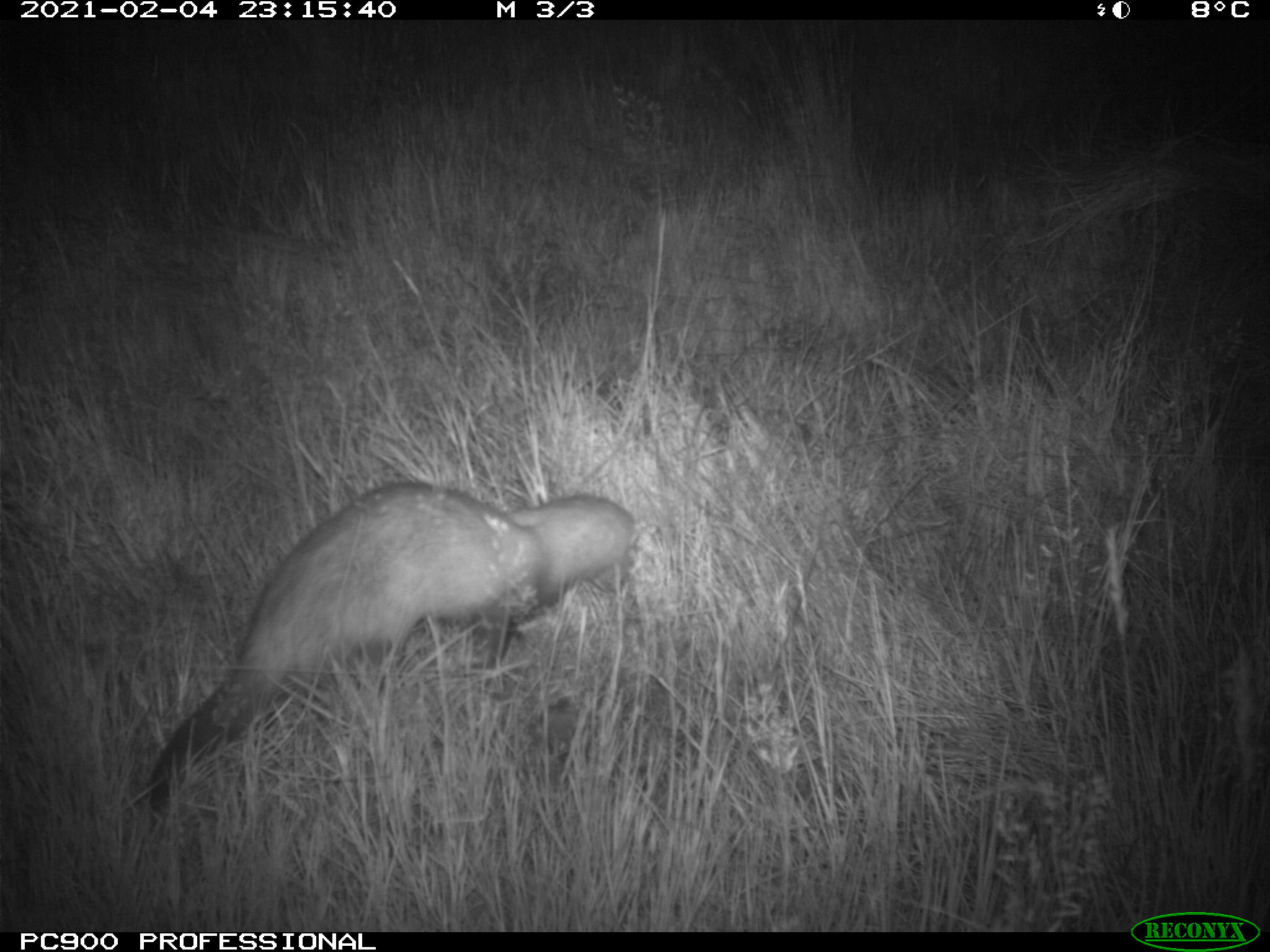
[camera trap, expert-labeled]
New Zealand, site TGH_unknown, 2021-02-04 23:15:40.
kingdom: Animalia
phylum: Chordata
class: Mammalia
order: Carnivora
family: Mustelidae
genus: Mustela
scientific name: Mustela furo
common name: ferret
Ferret (Mustela furo).